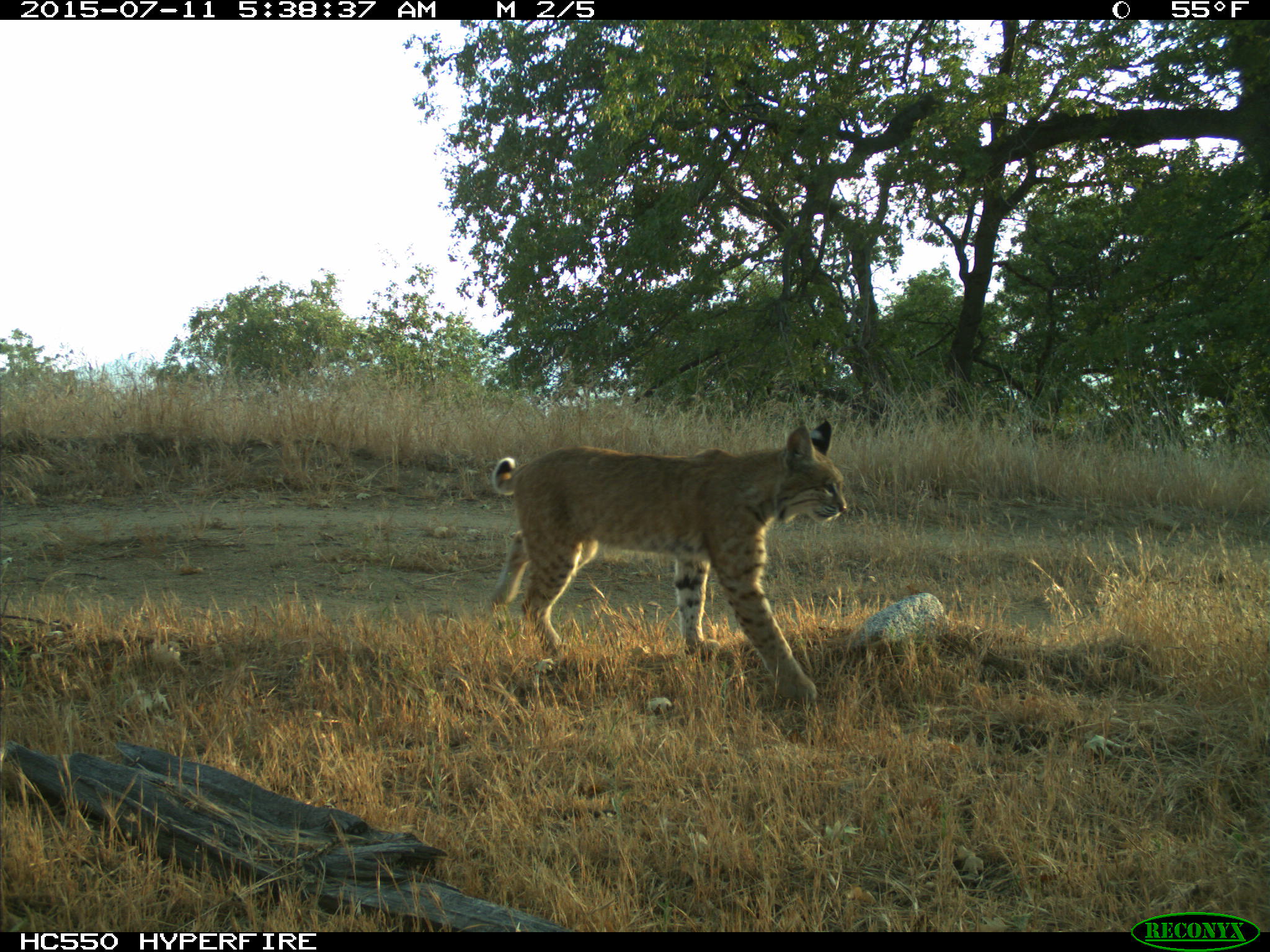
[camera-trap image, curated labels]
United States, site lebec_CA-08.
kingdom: Animalia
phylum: Chordata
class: Mammalia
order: Carnivora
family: Felidae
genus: Lynx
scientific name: Lynx rufus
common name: bobcat